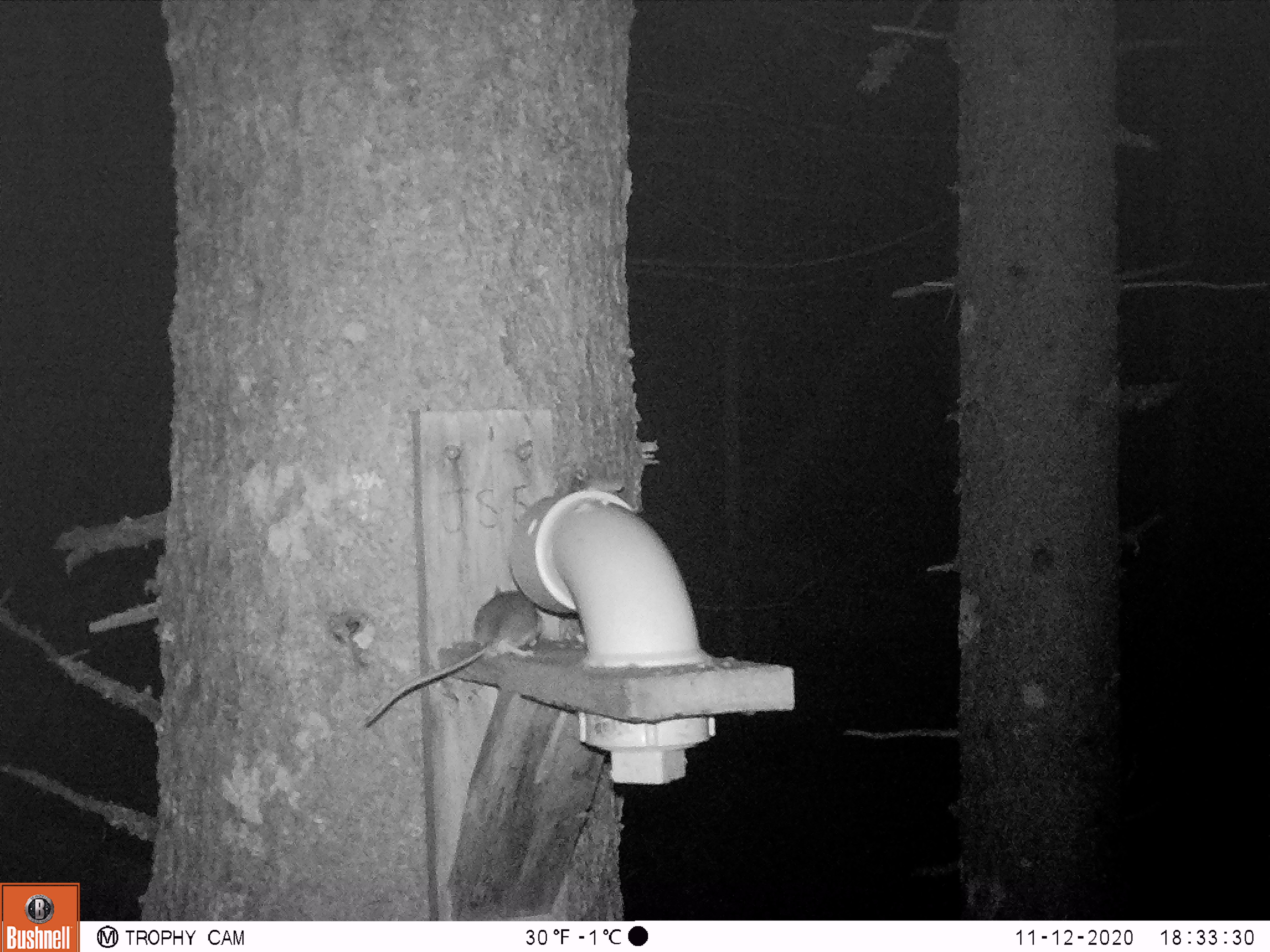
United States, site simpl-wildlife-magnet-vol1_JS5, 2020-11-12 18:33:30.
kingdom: Animalia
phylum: Chordata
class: Mammalia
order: Rodentia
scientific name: Rodentia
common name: mouse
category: mouse sp.